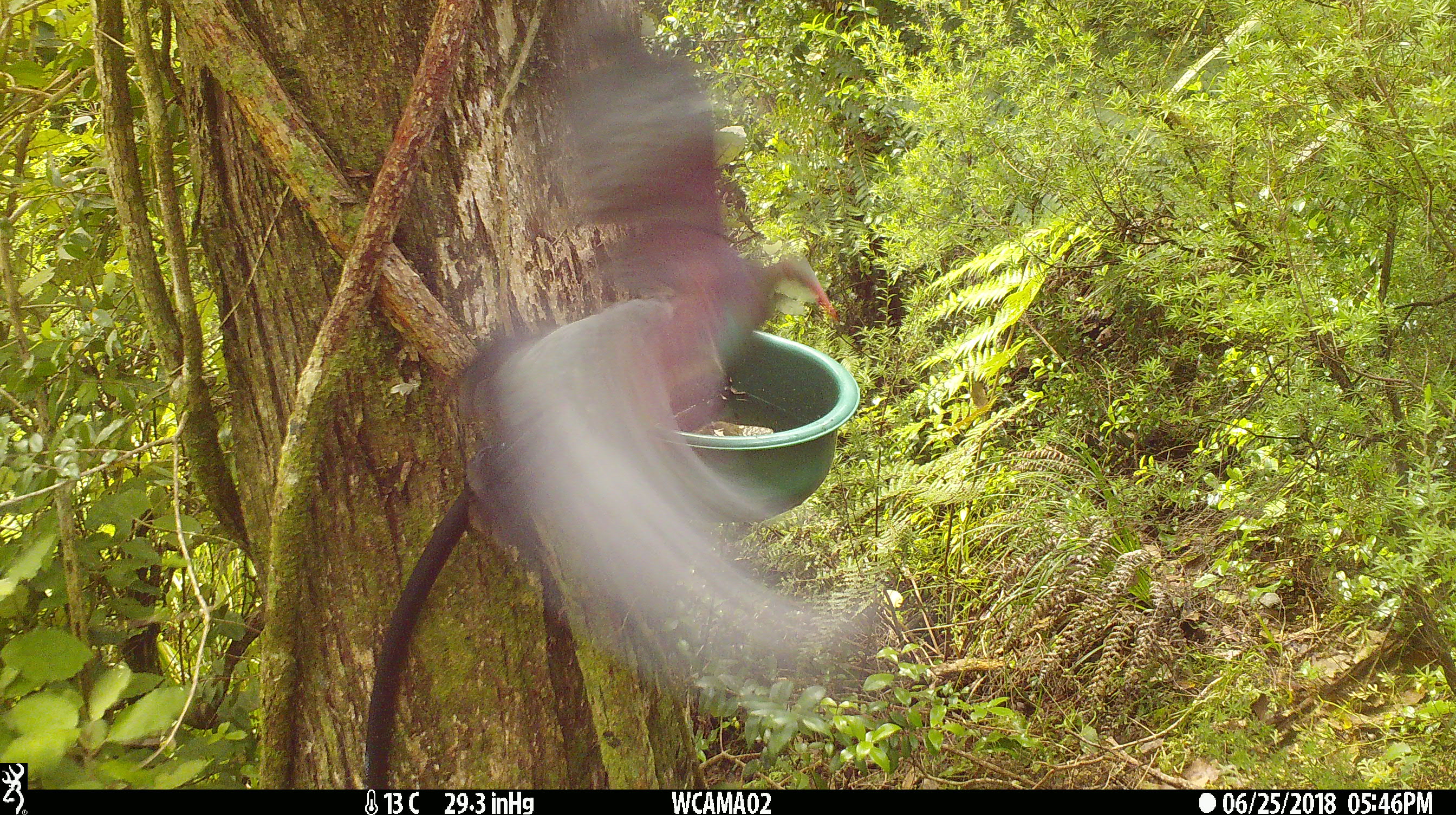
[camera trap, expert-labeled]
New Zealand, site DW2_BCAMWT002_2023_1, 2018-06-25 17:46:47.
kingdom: Animalia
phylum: Chordata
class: Aves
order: Columbiformes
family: Columbidae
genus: Hemiphaga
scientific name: Hemiphaga novaeseelandiae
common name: new zealand pigeon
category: kereru